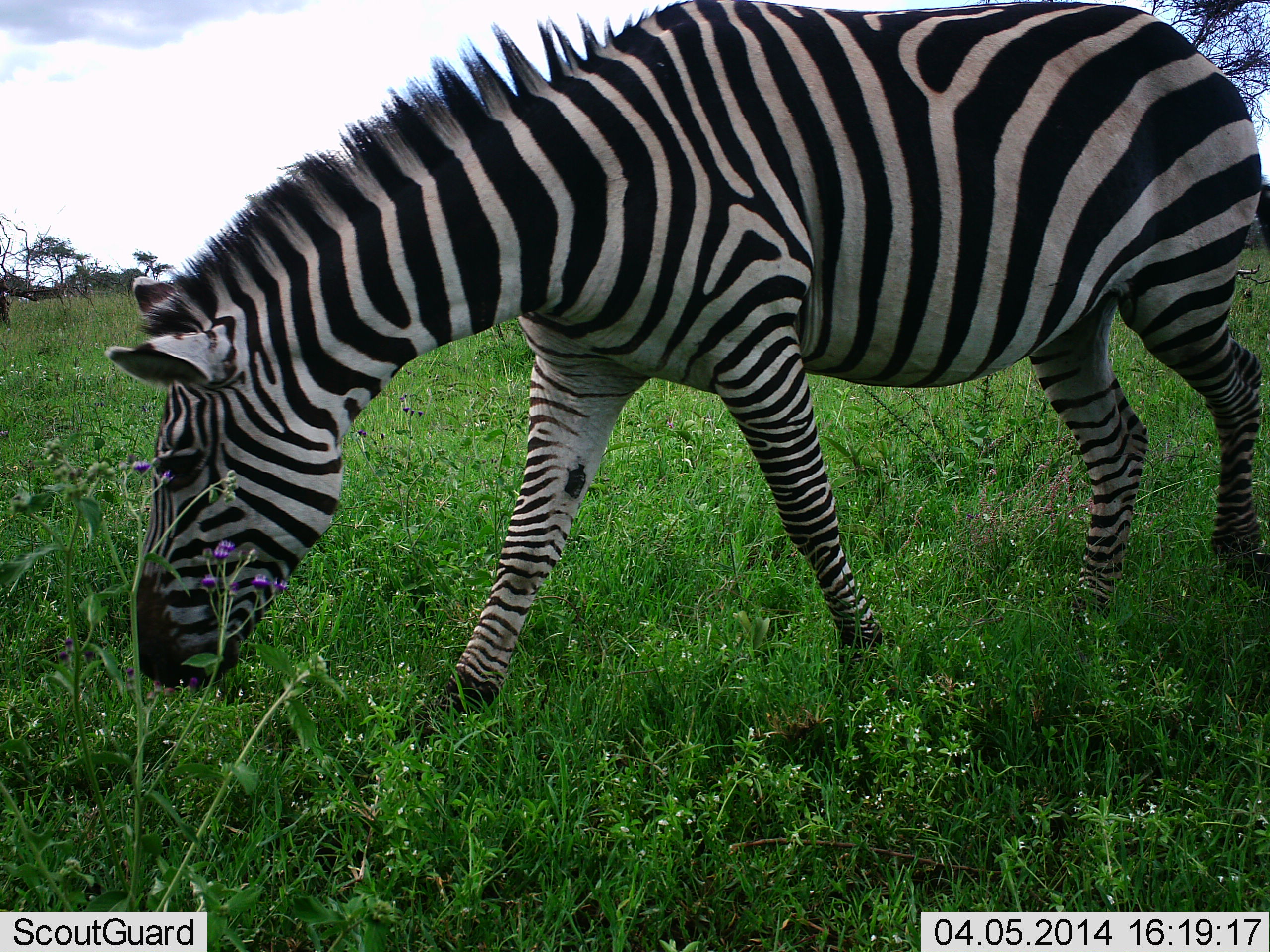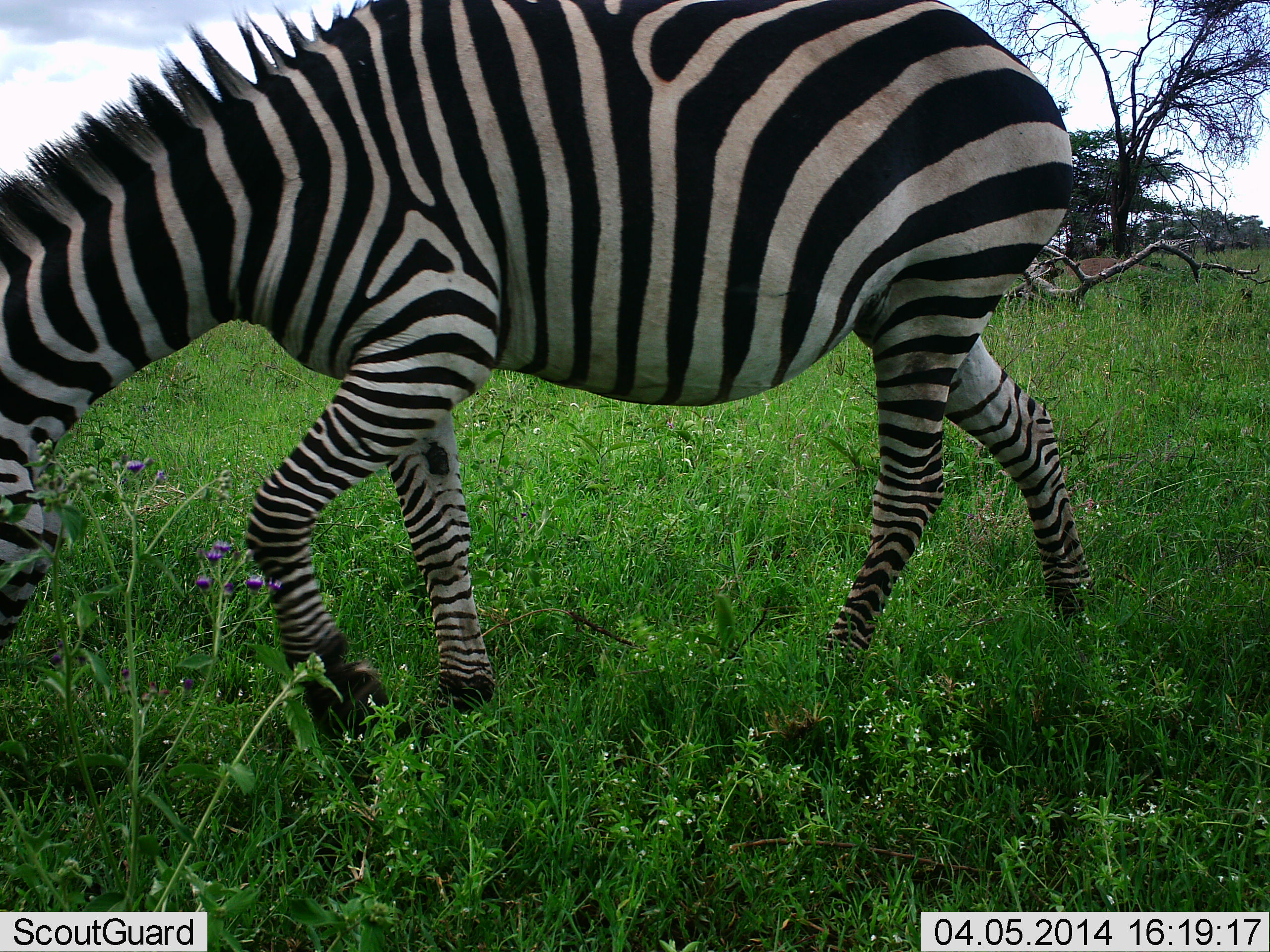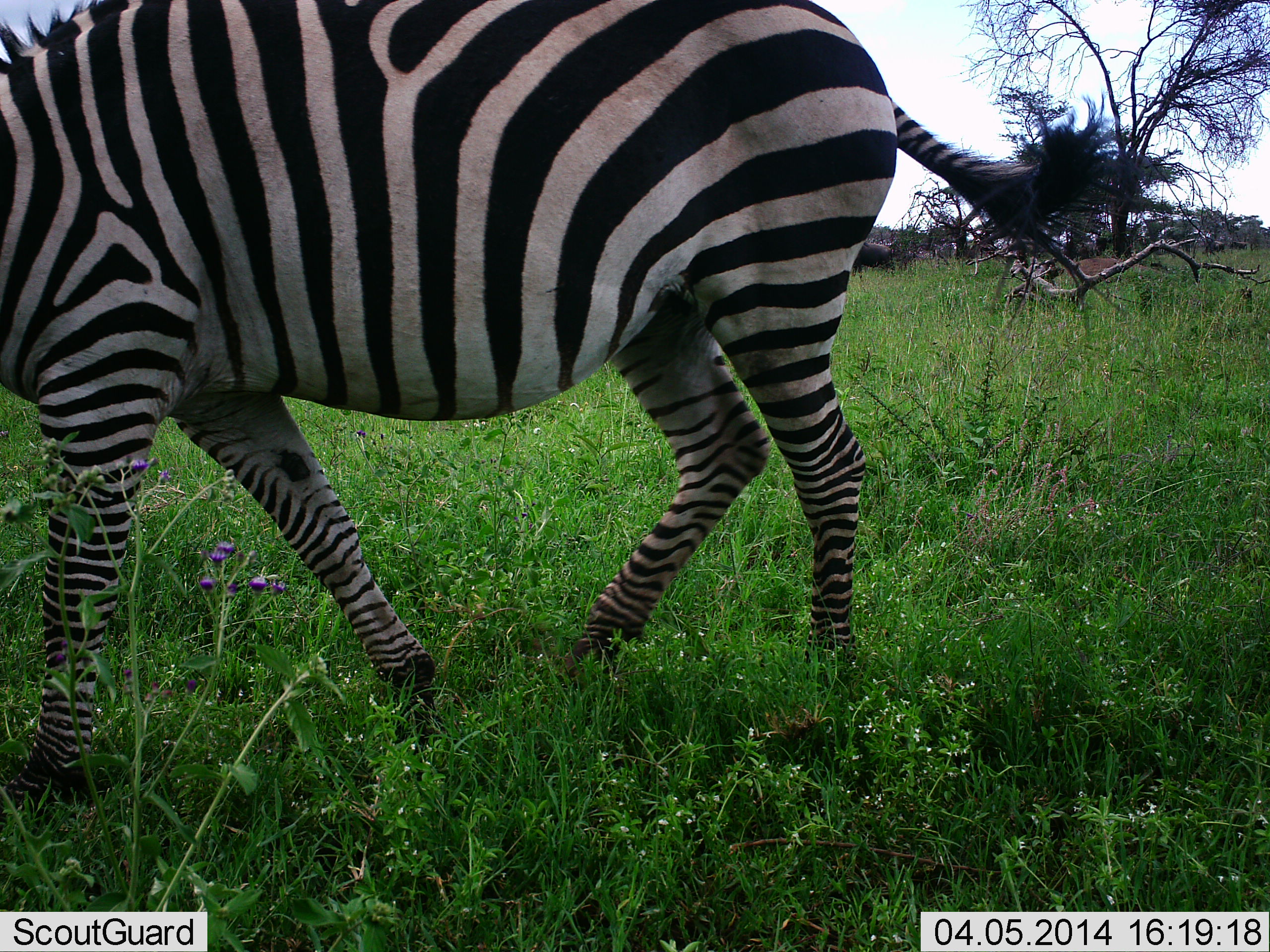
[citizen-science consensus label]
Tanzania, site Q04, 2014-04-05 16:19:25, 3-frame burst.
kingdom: Animalia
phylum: Chordata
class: Mammalia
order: Perissodactyla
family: Equidae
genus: Equus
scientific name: Equus quagga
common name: plains zebra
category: zebra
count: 1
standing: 10%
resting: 0%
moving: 80%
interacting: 0%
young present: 0%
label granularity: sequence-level